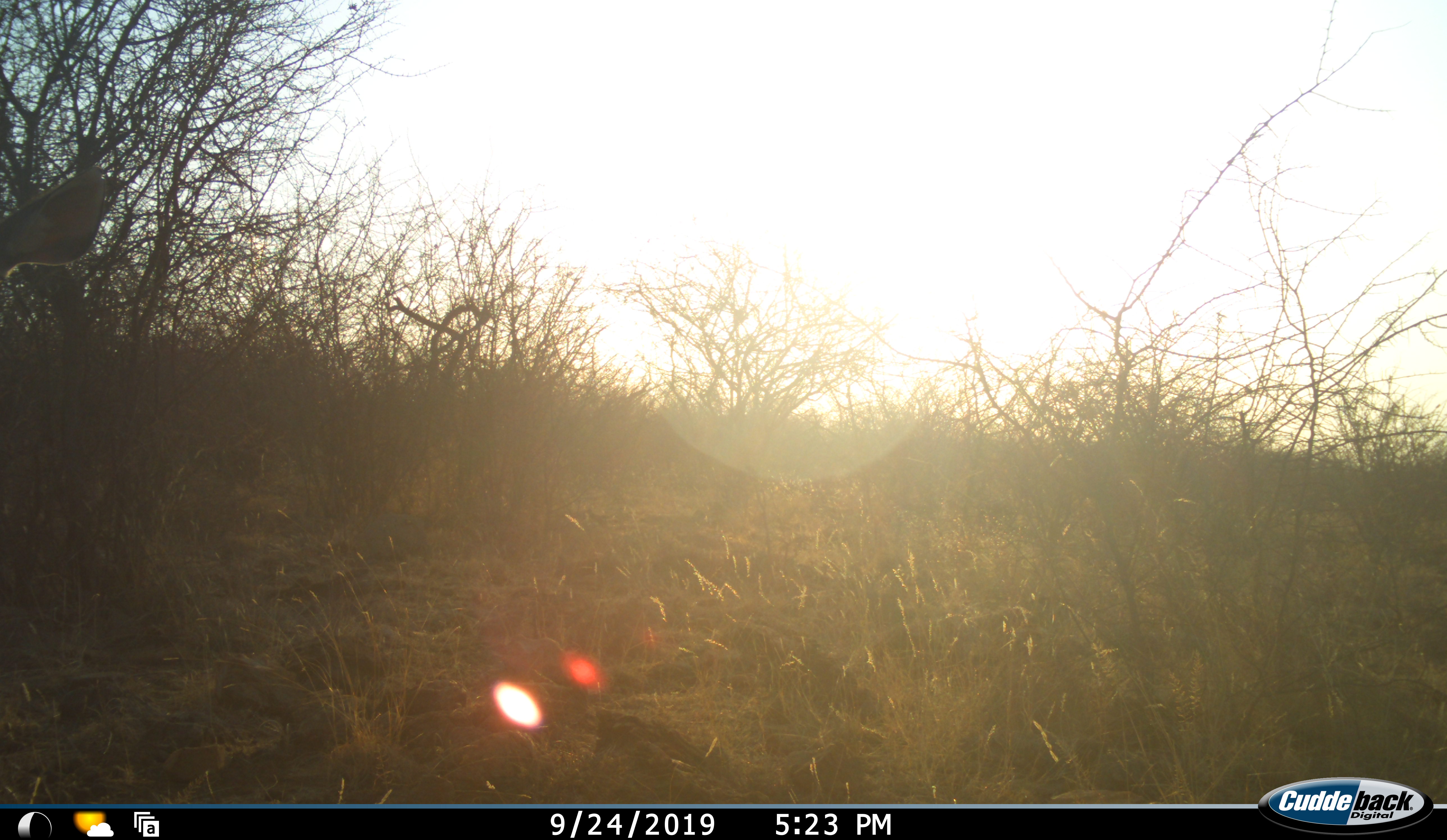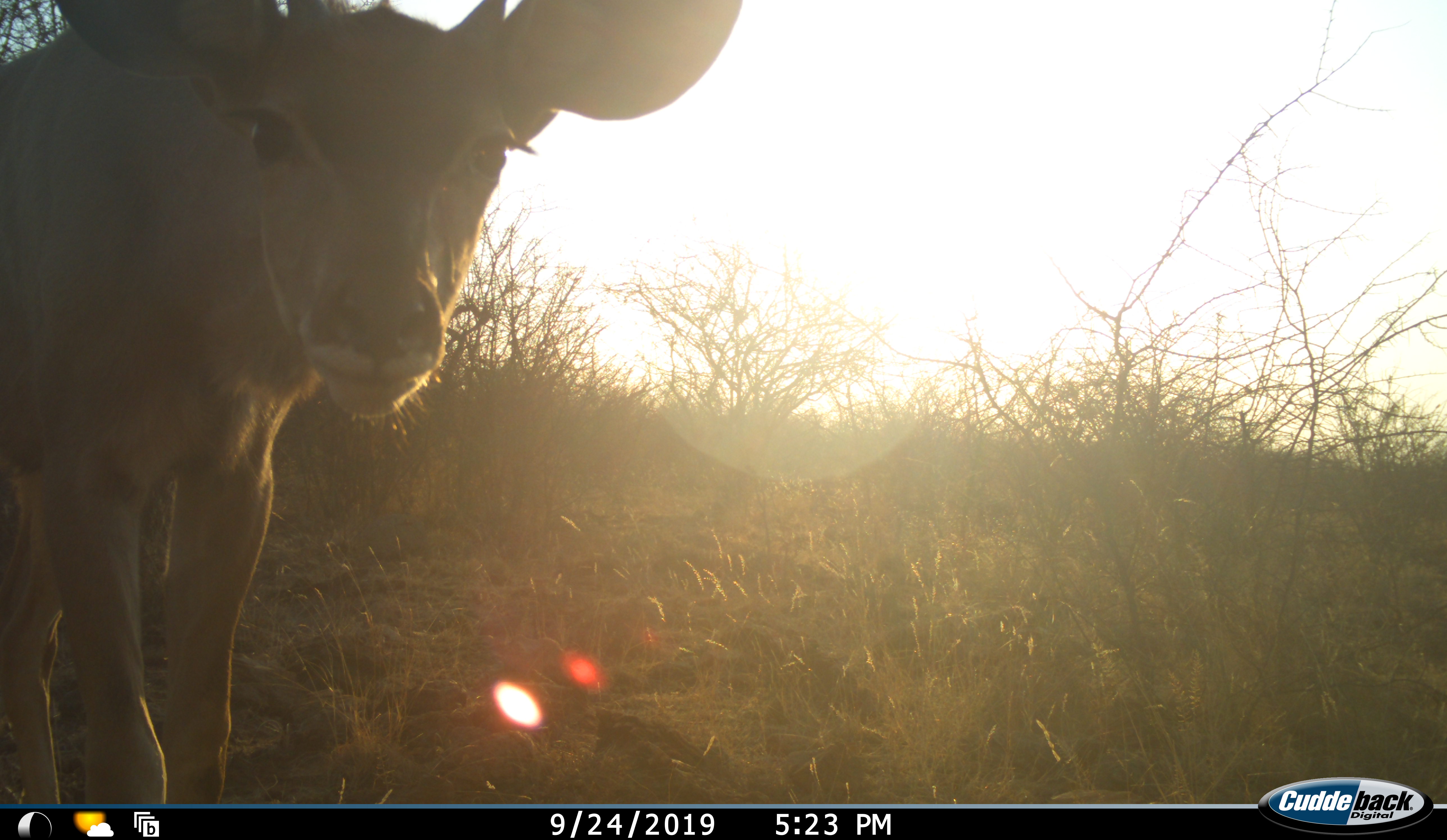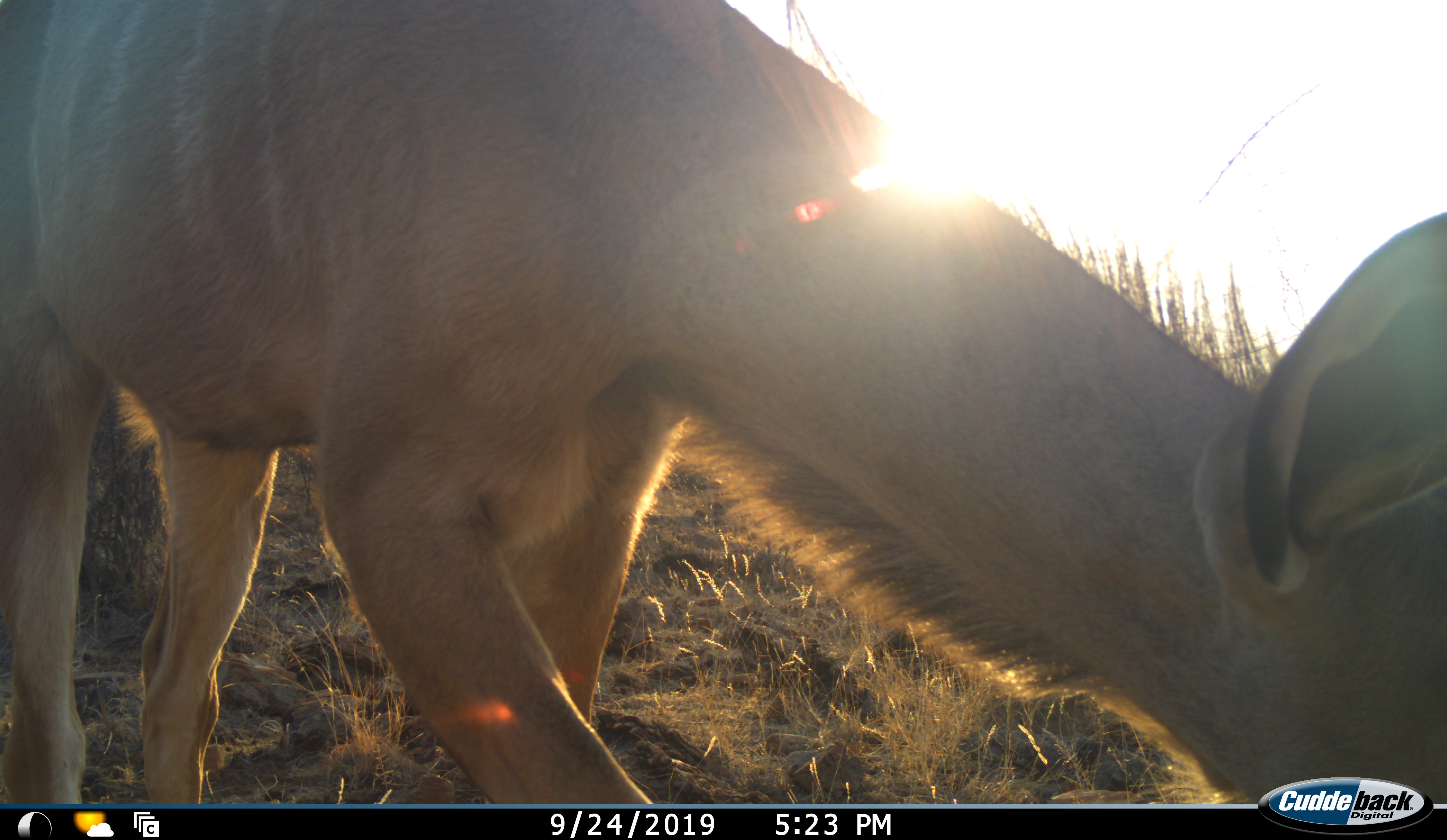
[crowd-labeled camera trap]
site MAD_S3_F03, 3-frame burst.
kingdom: Animalia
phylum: Chordata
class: Mammalia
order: Artiodactyla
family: Bovidae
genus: Tragelaphus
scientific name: Tragelaphus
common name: kudu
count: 1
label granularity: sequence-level